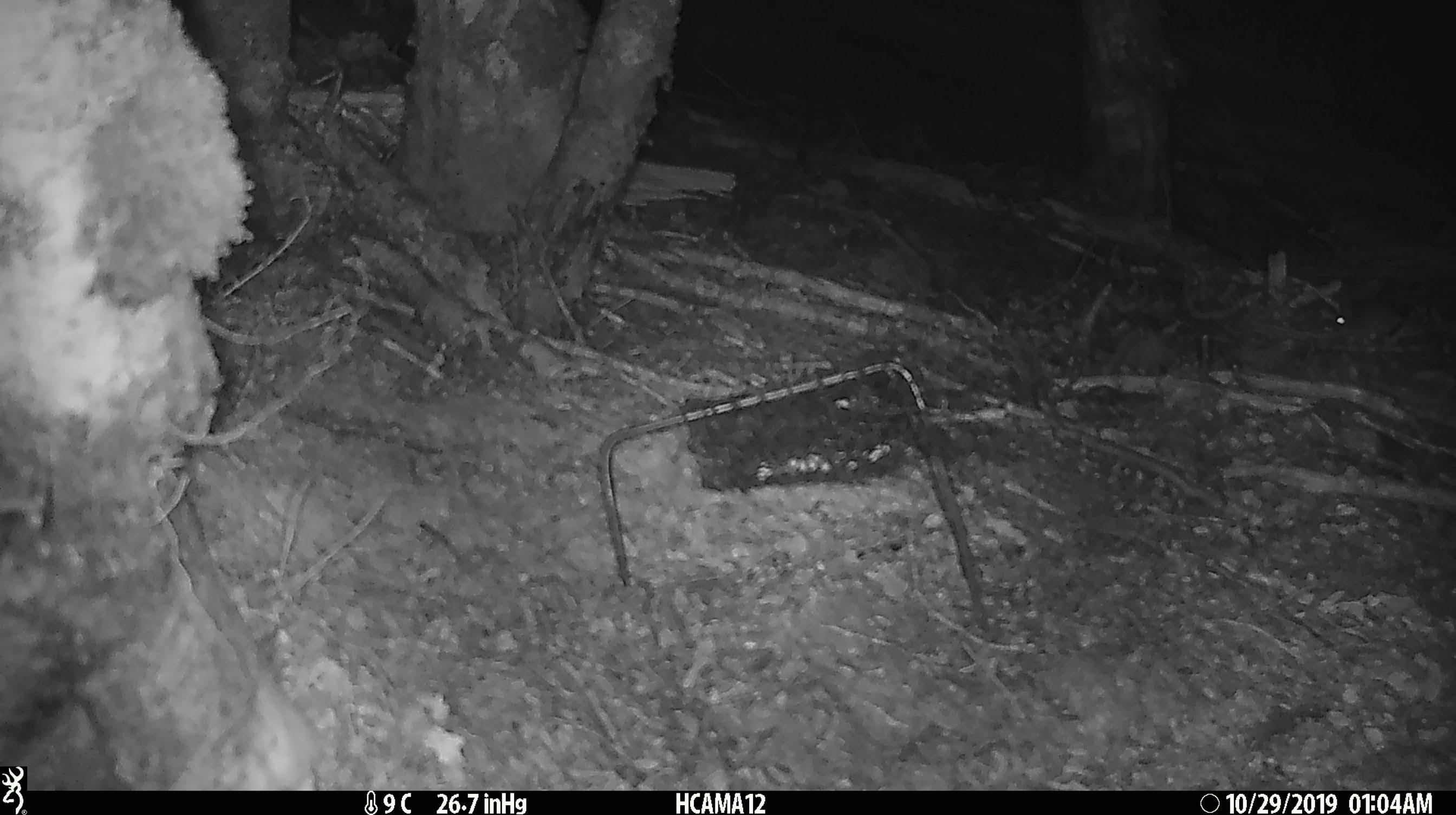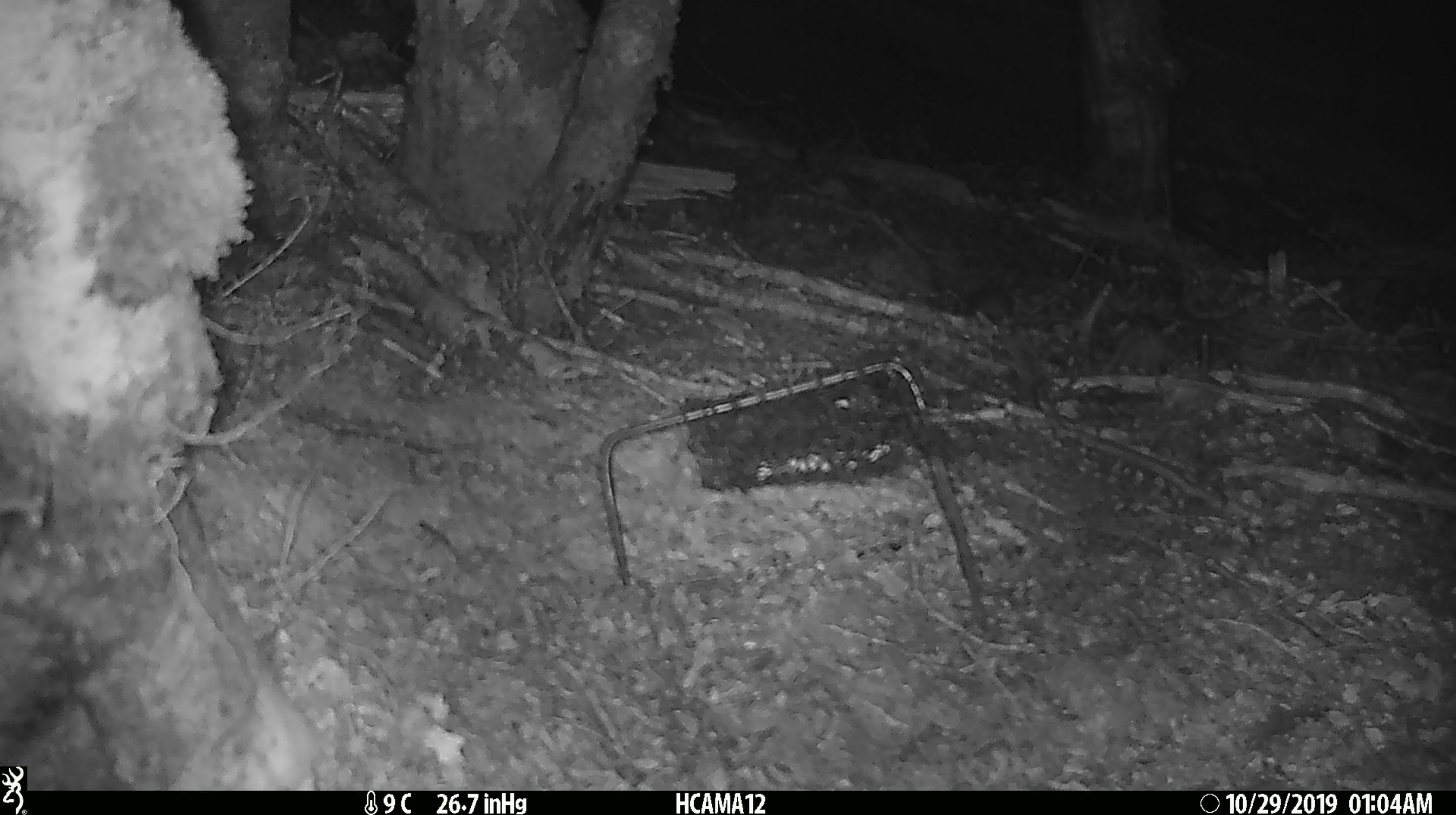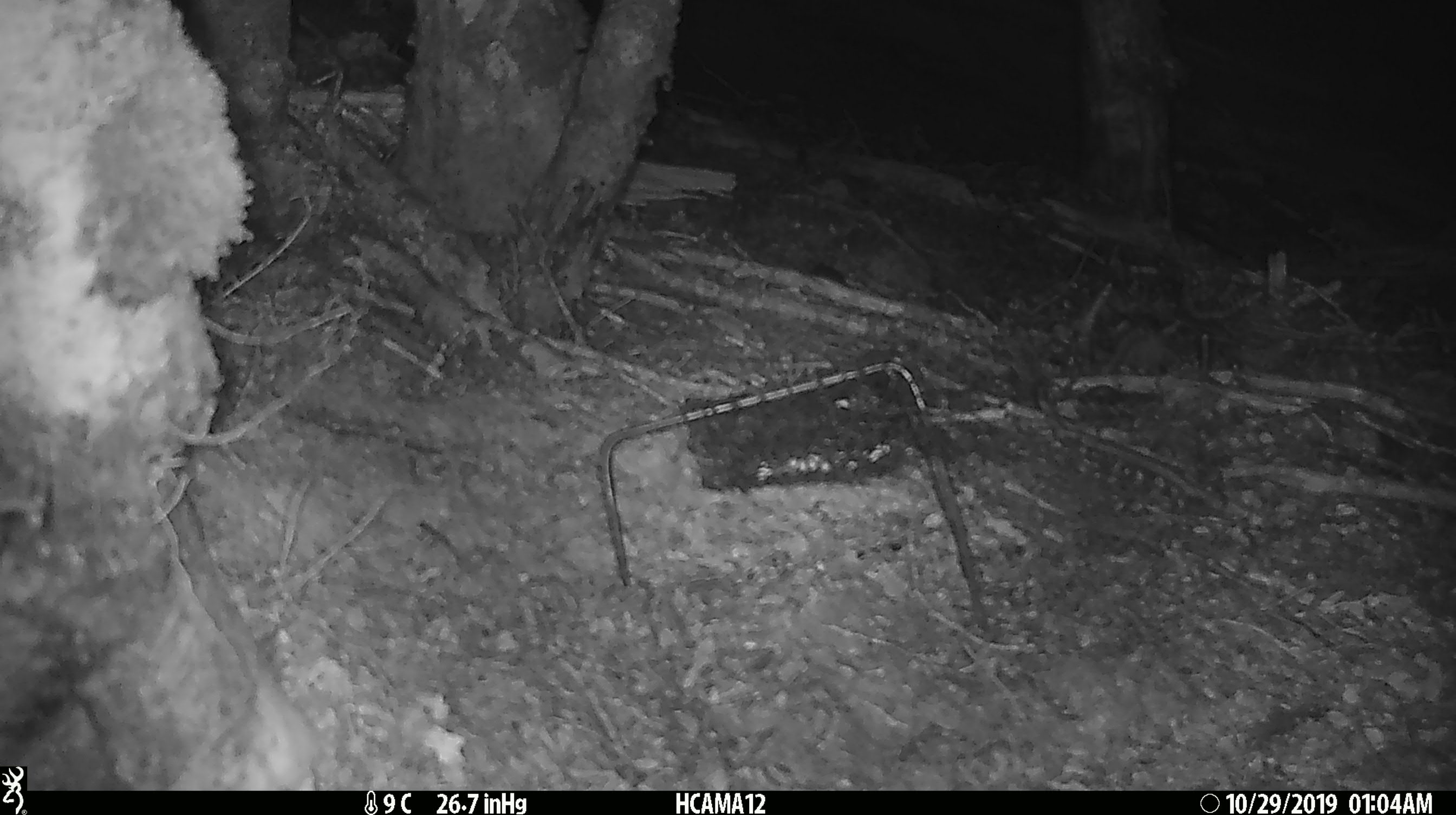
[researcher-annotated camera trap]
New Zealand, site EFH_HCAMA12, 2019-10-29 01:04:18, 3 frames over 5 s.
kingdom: Animalia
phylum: Chordata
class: Mammalia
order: Rodentia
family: Muridae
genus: Mus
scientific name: Mus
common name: mouse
Mouse (Mus).